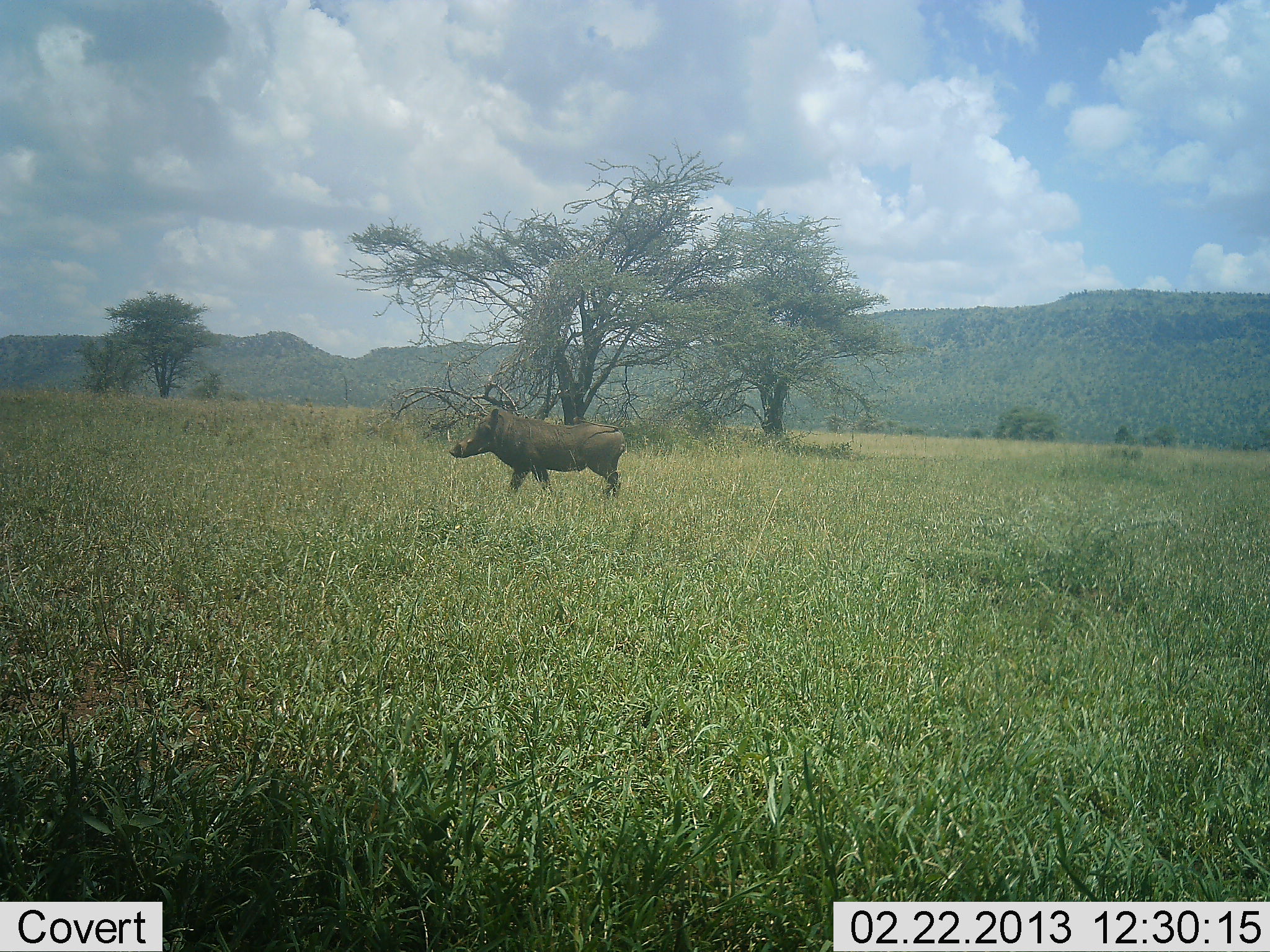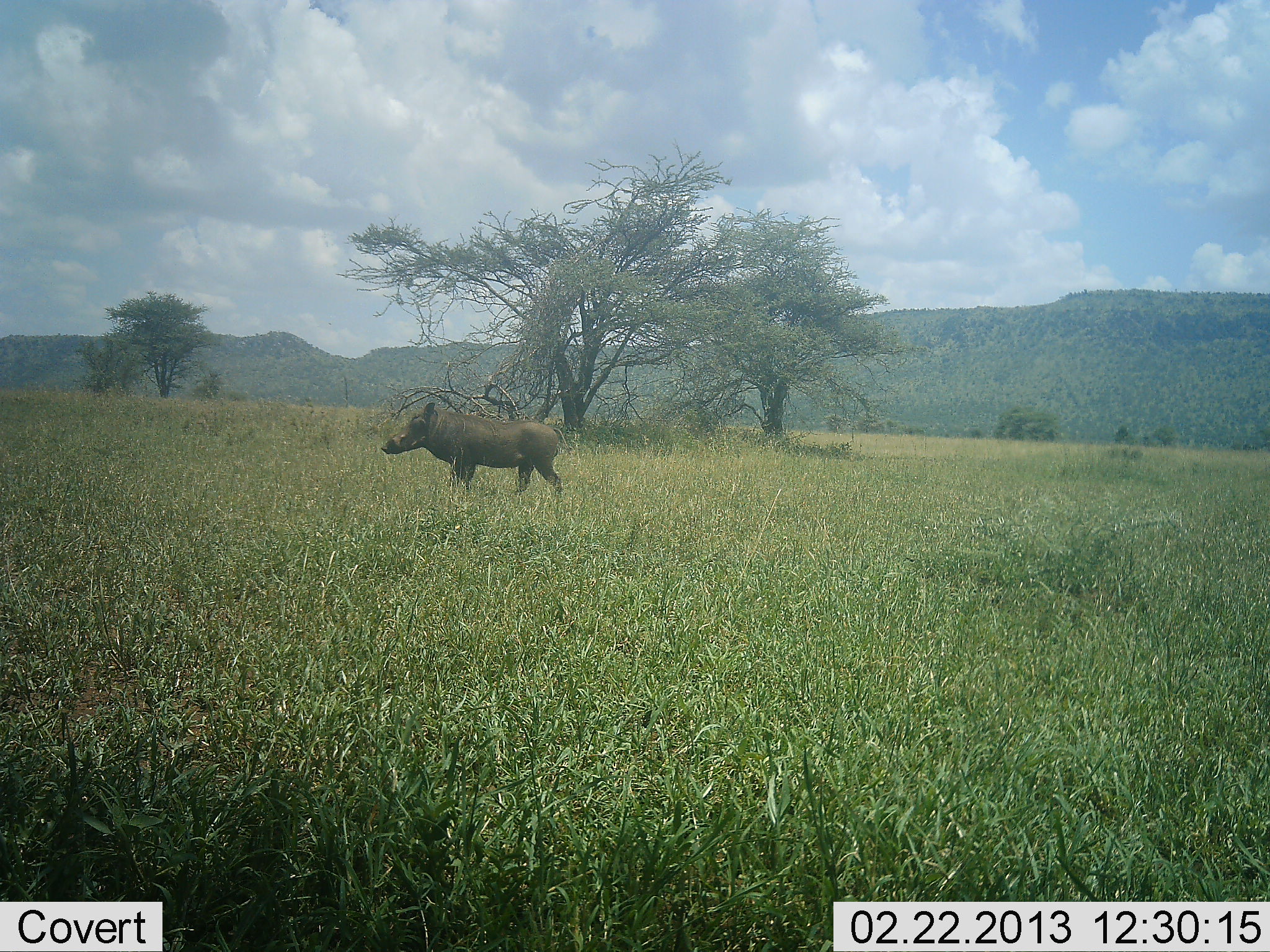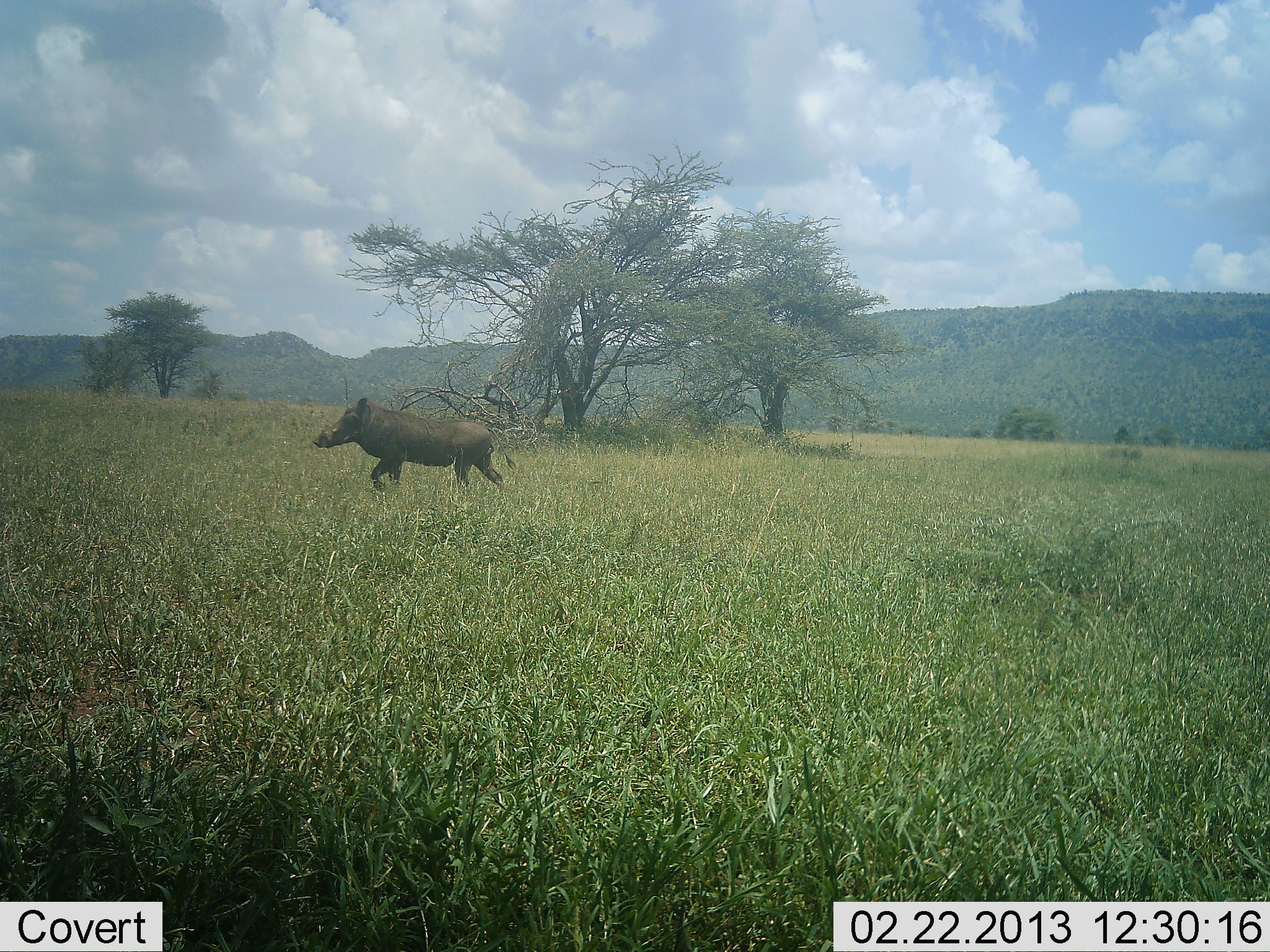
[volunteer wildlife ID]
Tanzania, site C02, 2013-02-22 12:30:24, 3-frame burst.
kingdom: Animalia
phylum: Chordata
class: Mammalia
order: Artiodactyla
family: Suidae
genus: Phacochoerus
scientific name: Phacochoerus africanus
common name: warthog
Warthog (Phacochoerus africanus), count 1. Behavior (volunteer vote fractions): standing 5%, resting 0%, moving 98%, interacting 0%. Young present (vote fraction): 0%. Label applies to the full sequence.